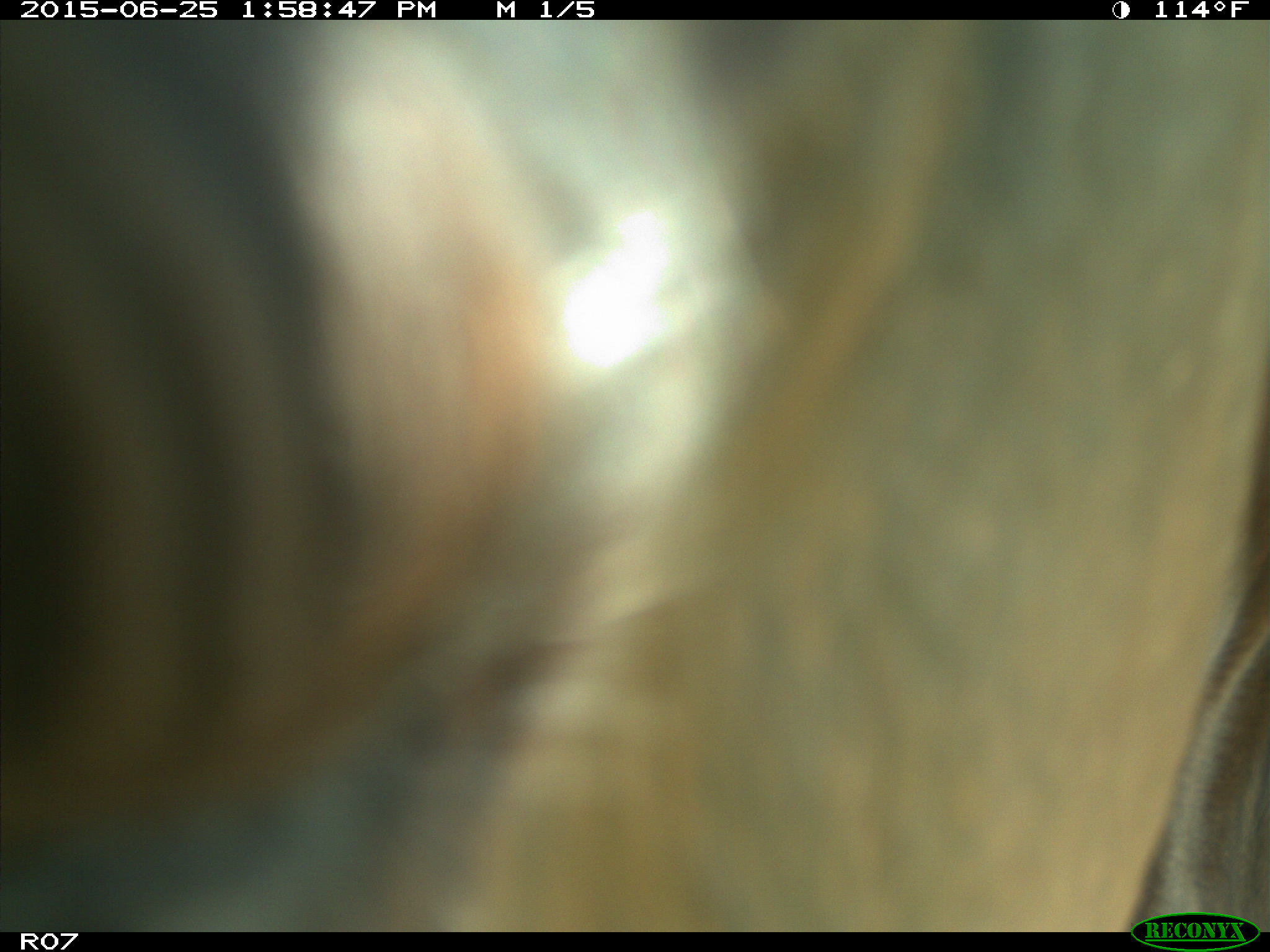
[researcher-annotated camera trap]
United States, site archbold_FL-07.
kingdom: Animalia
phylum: Chordata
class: Mammalia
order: Artiodactyla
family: Bovidae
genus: Bos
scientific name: Bos taurus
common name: domestic cow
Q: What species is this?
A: Bos taurus (domestic cow).